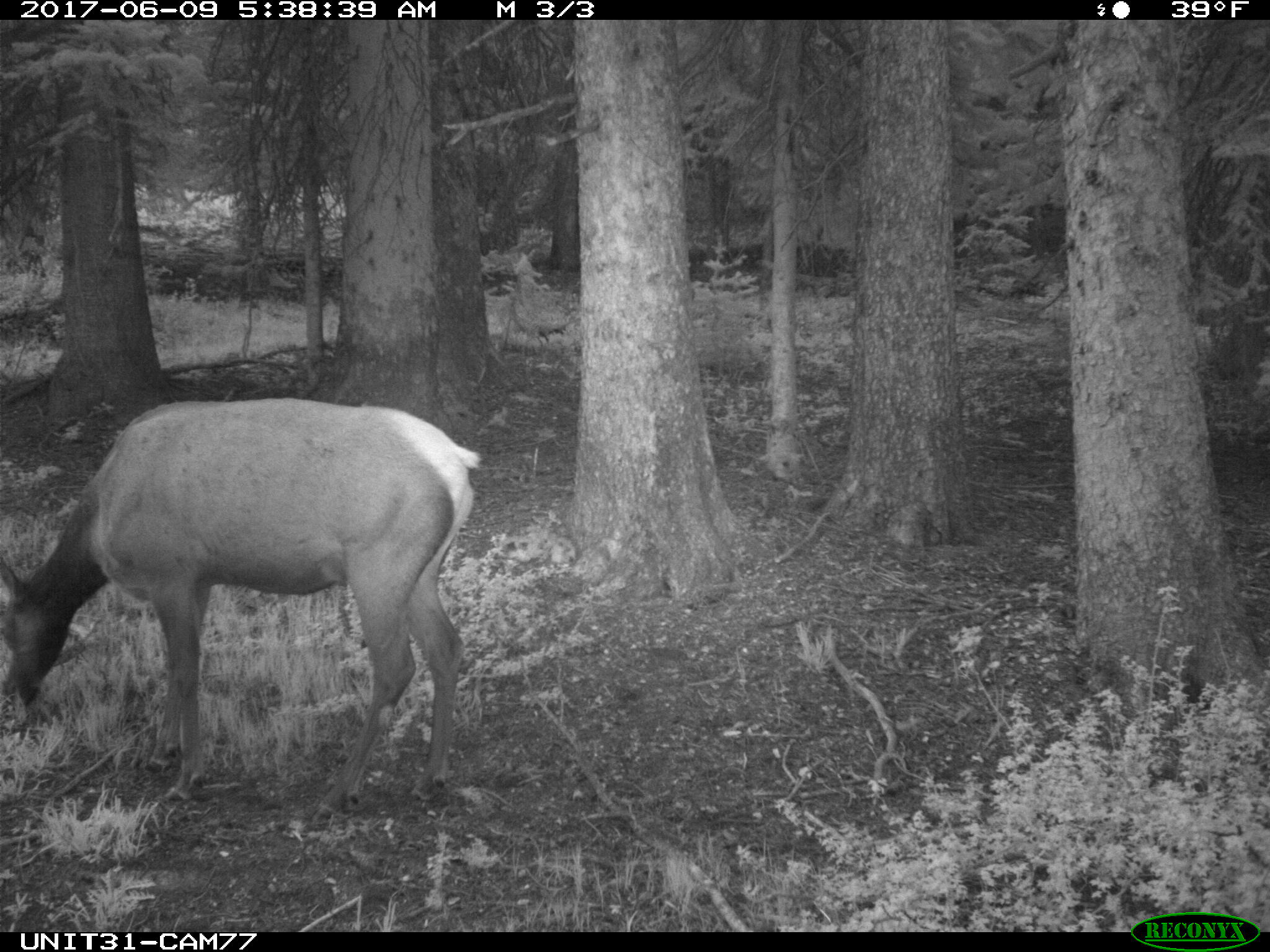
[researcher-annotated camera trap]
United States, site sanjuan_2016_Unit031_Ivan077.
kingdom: Animalia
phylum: Chordata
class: Mammalia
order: Artiodactyla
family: Cervidae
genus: Cervus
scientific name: Cervus elaphus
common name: red deer